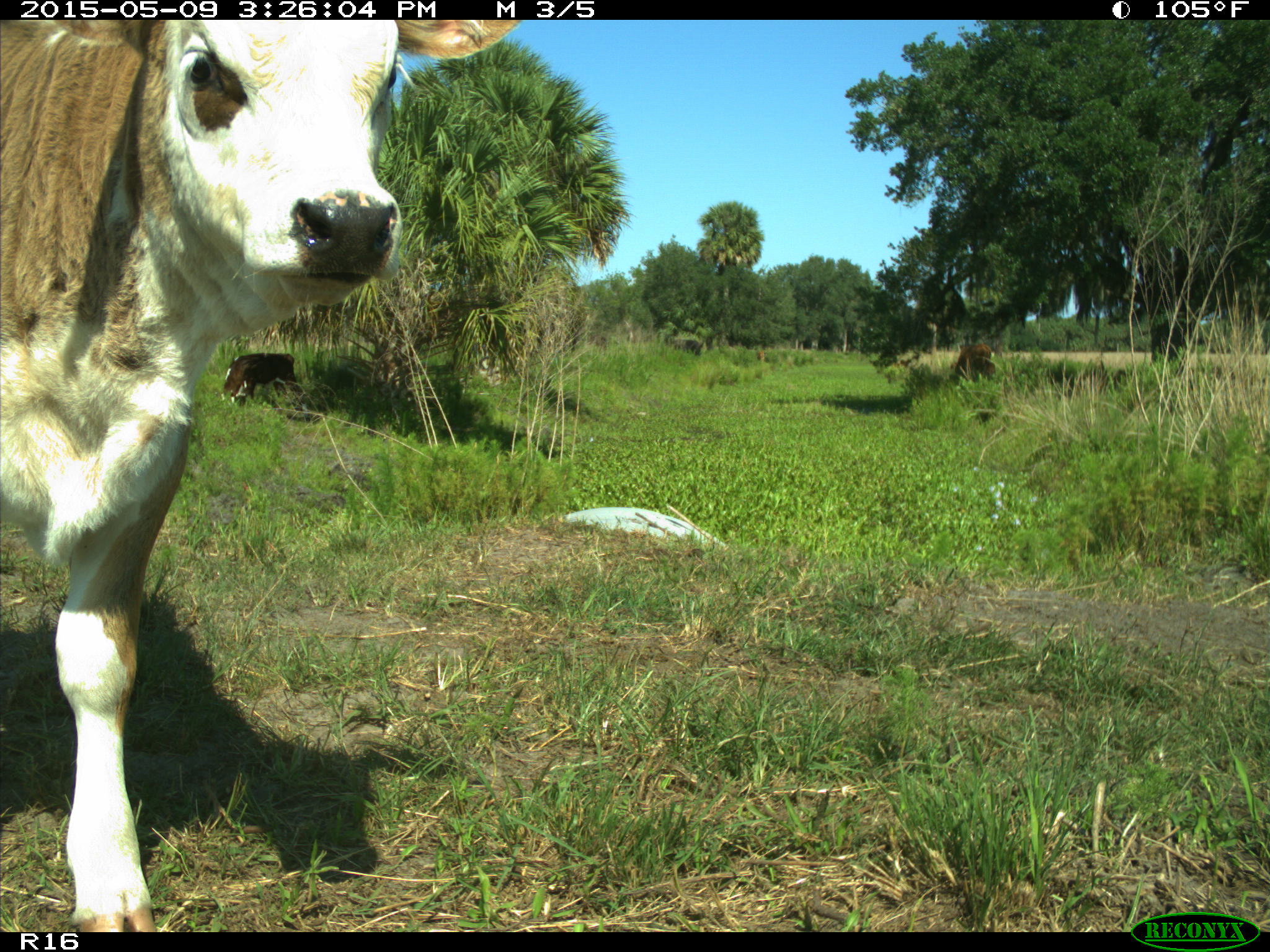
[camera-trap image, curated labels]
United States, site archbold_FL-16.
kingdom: Animalia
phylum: Chordata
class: Mammalia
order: Artiodactyla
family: Bovidae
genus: Bos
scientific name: Bos taurus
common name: domestic cow